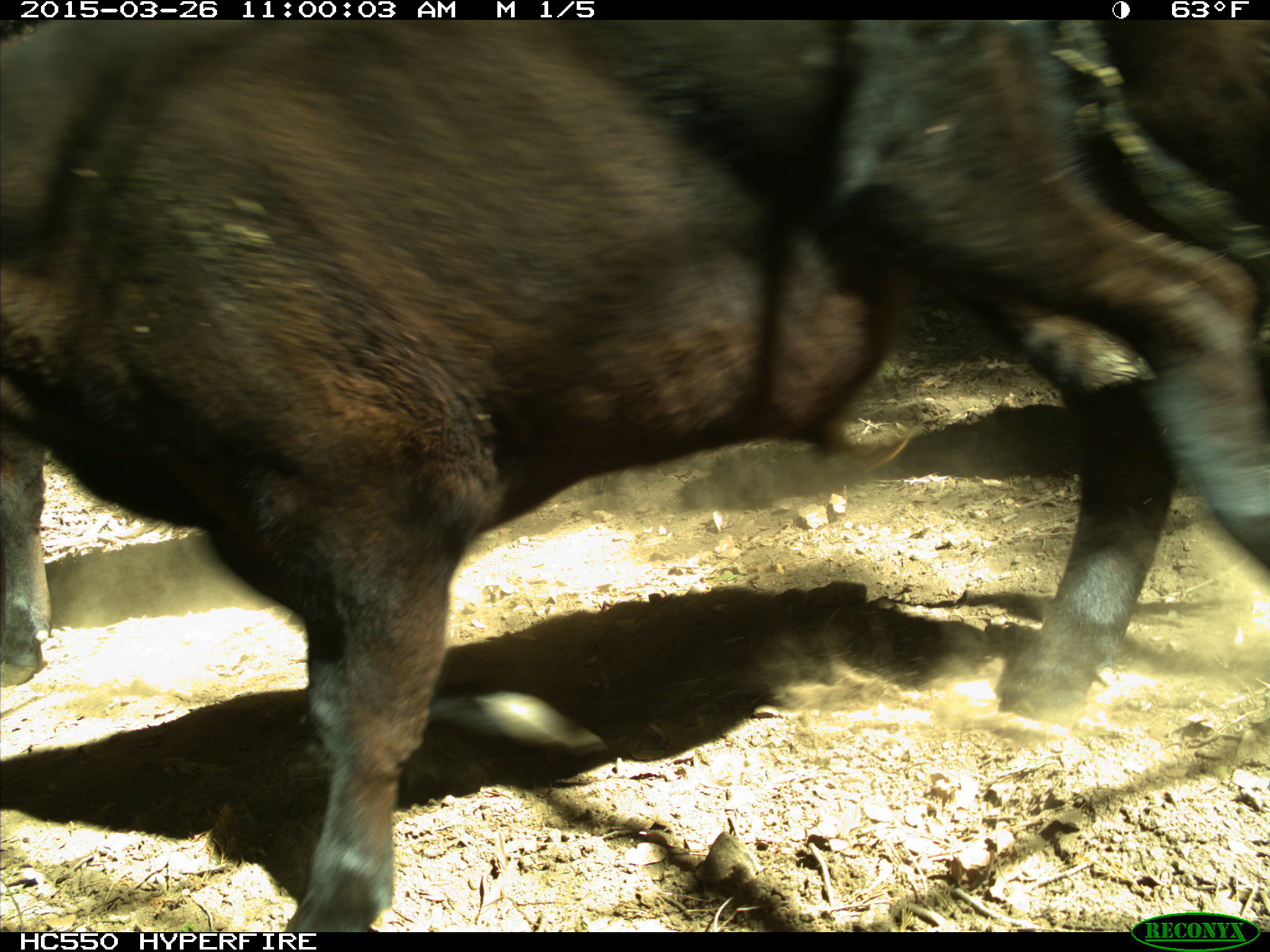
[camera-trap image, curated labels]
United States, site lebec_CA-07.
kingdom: Animalia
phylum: Chordata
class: Mammalia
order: Artiodactyla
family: Bovidae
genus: Bos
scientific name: Bos taurus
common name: domestic cow